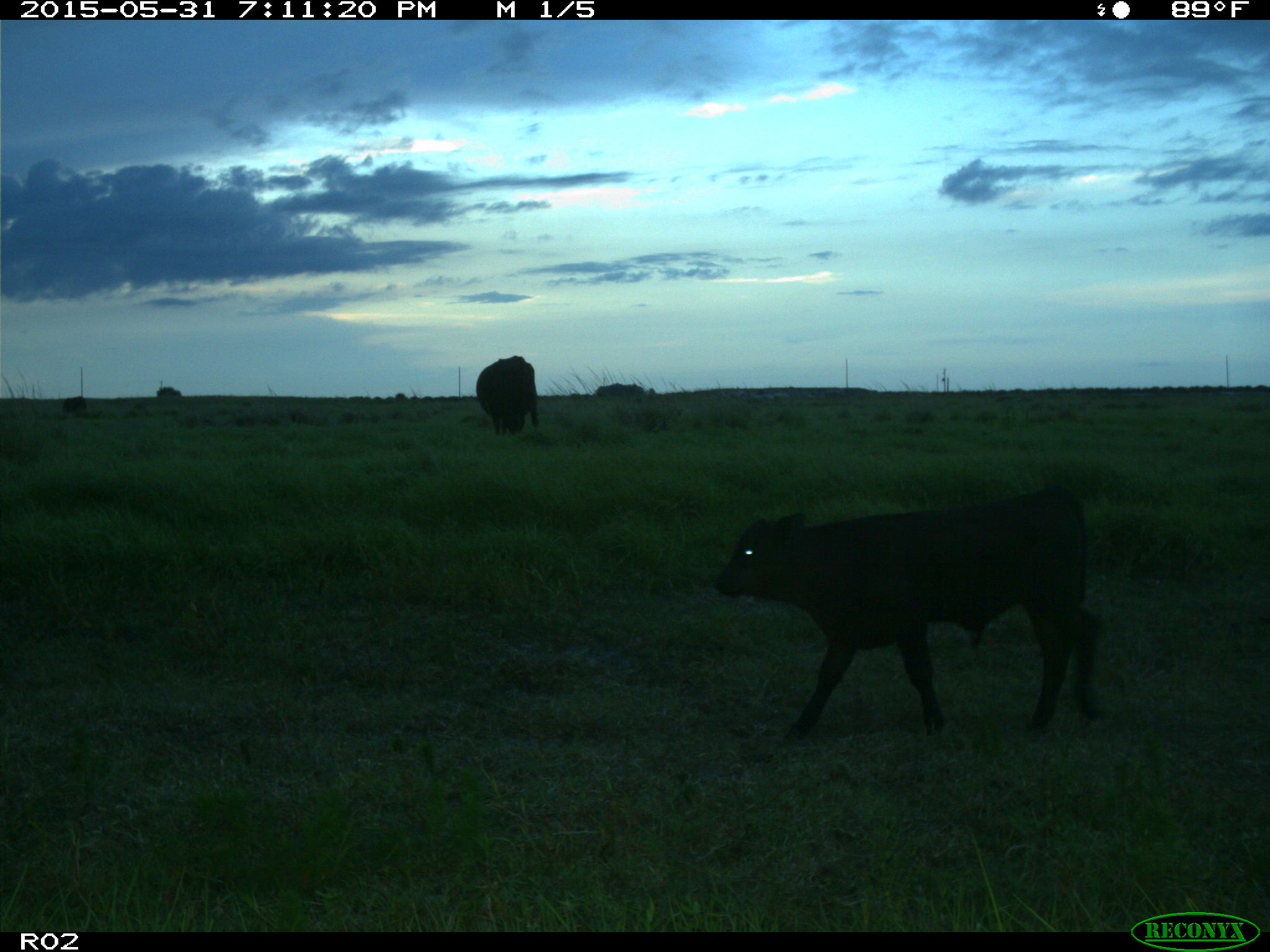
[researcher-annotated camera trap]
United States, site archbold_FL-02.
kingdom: Animalia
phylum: Chordata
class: Mammalia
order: Artiodactyla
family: Bovidae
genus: Bos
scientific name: Bos taurus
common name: domestic cow